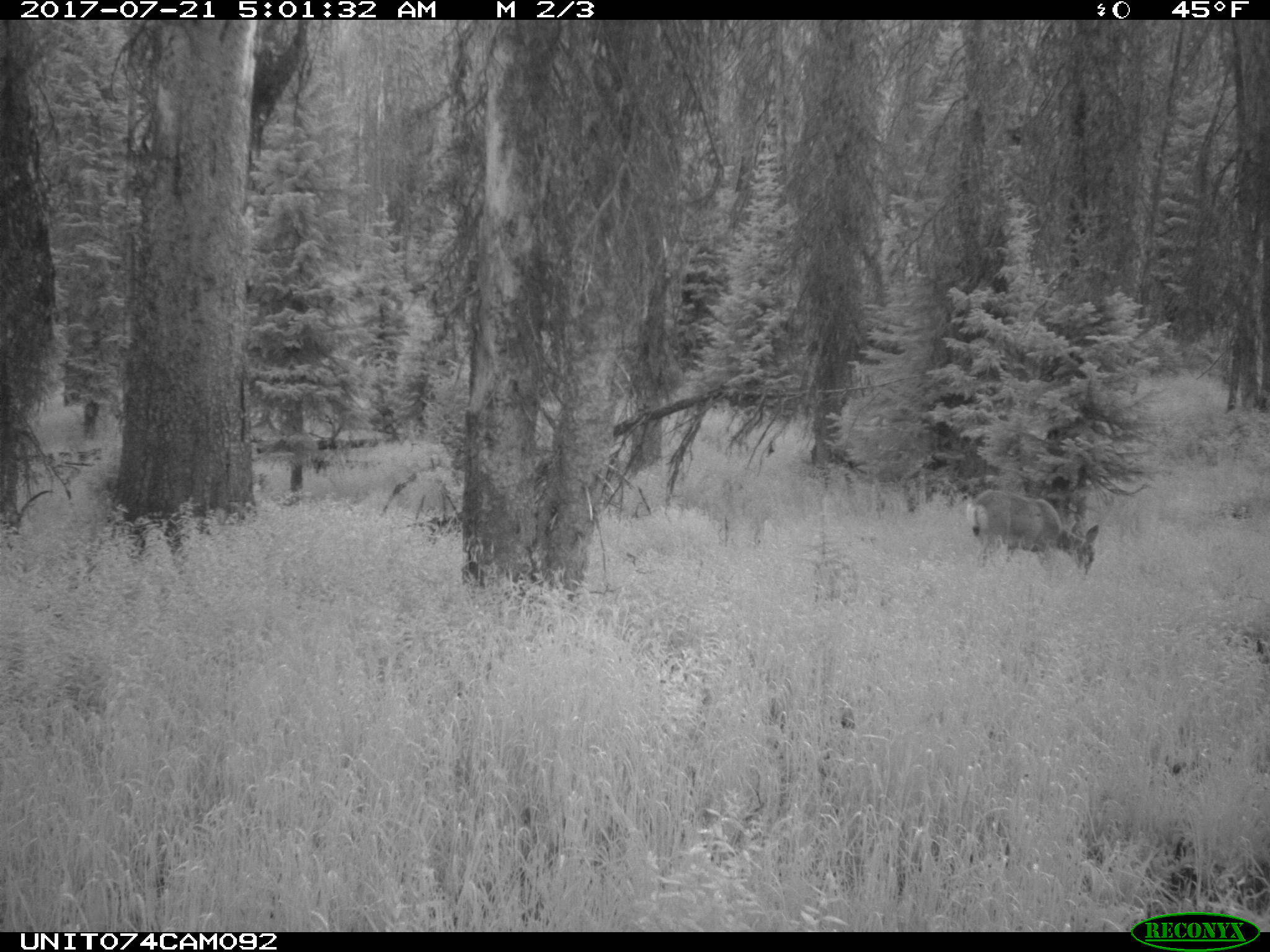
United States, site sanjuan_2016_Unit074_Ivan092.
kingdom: Animalia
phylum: Chordata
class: Mammalia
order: Artiodactyla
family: Cervidae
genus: Odocoileus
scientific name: Odocoileus hemionus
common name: mule deer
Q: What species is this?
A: Odocoileus hemionus (mule deer).